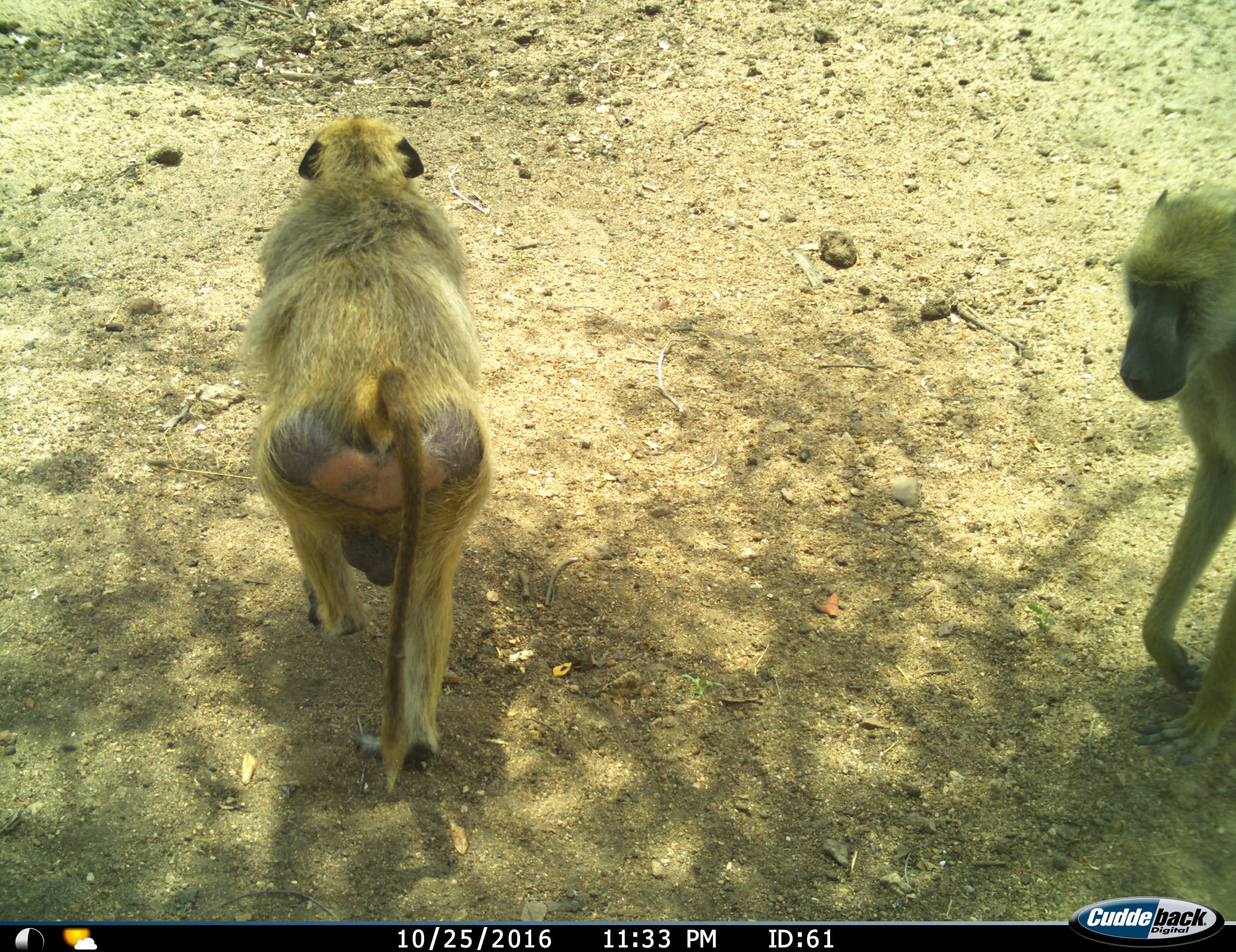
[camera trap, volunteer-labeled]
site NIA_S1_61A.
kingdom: Animalia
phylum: Chordata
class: Mammalia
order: Primates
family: Cercopithecidae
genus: Papio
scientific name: Papio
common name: baboon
Baboon (Papio), count 2. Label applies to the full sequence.